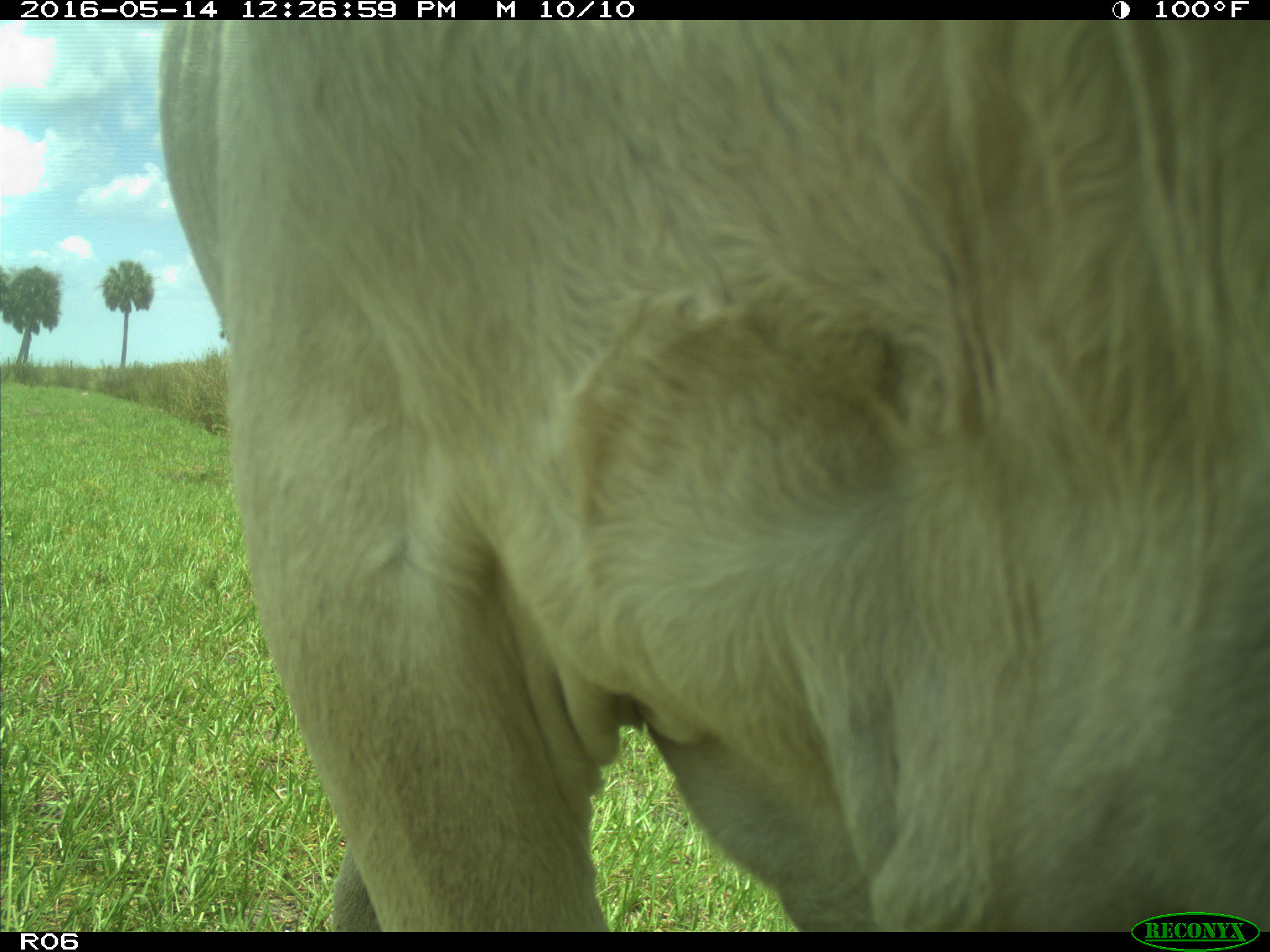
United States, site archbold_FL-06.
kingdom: Animalia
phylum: Chordata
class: Mammalia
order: Artiodactyla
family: Bovidae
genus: Bos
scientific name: Bos taurus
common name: domestic cow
Bos taurus (domestic cow).